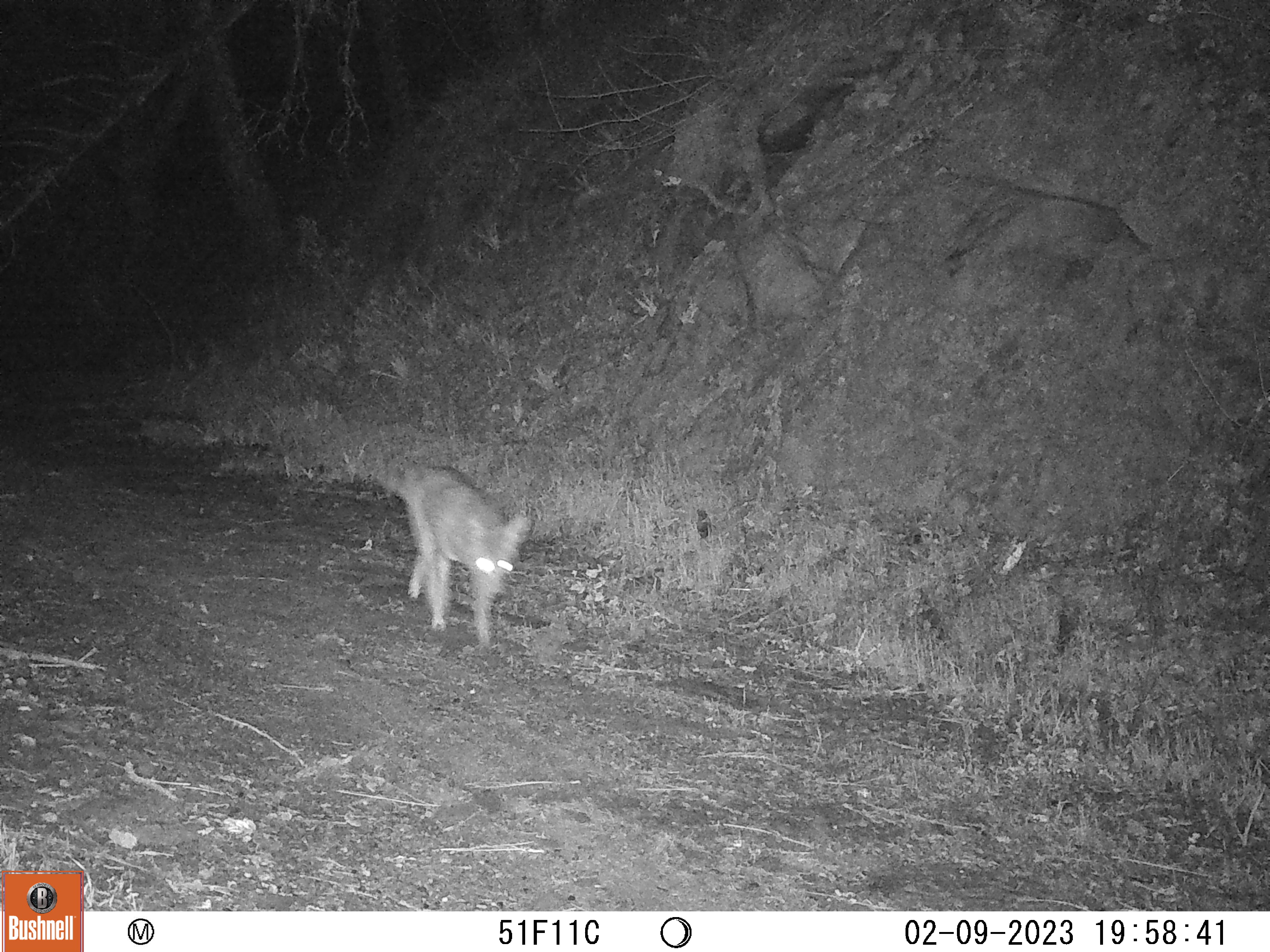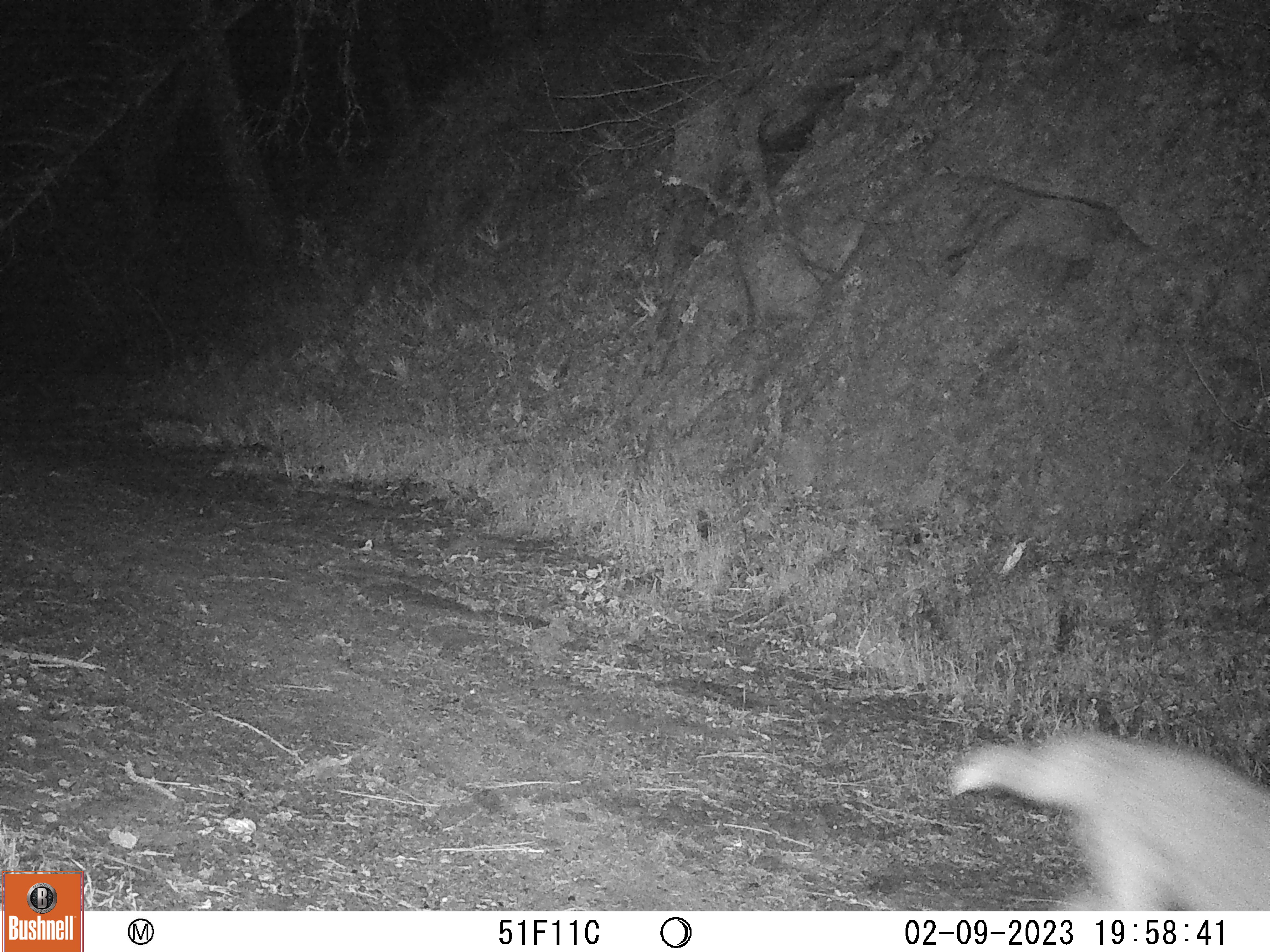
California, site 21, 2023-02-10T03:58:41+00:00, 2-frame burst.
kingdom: Animalia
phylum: Chordata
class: Mammalia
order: Carnivora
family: Canidae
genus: Canis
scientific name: Canis latrans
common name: coyote